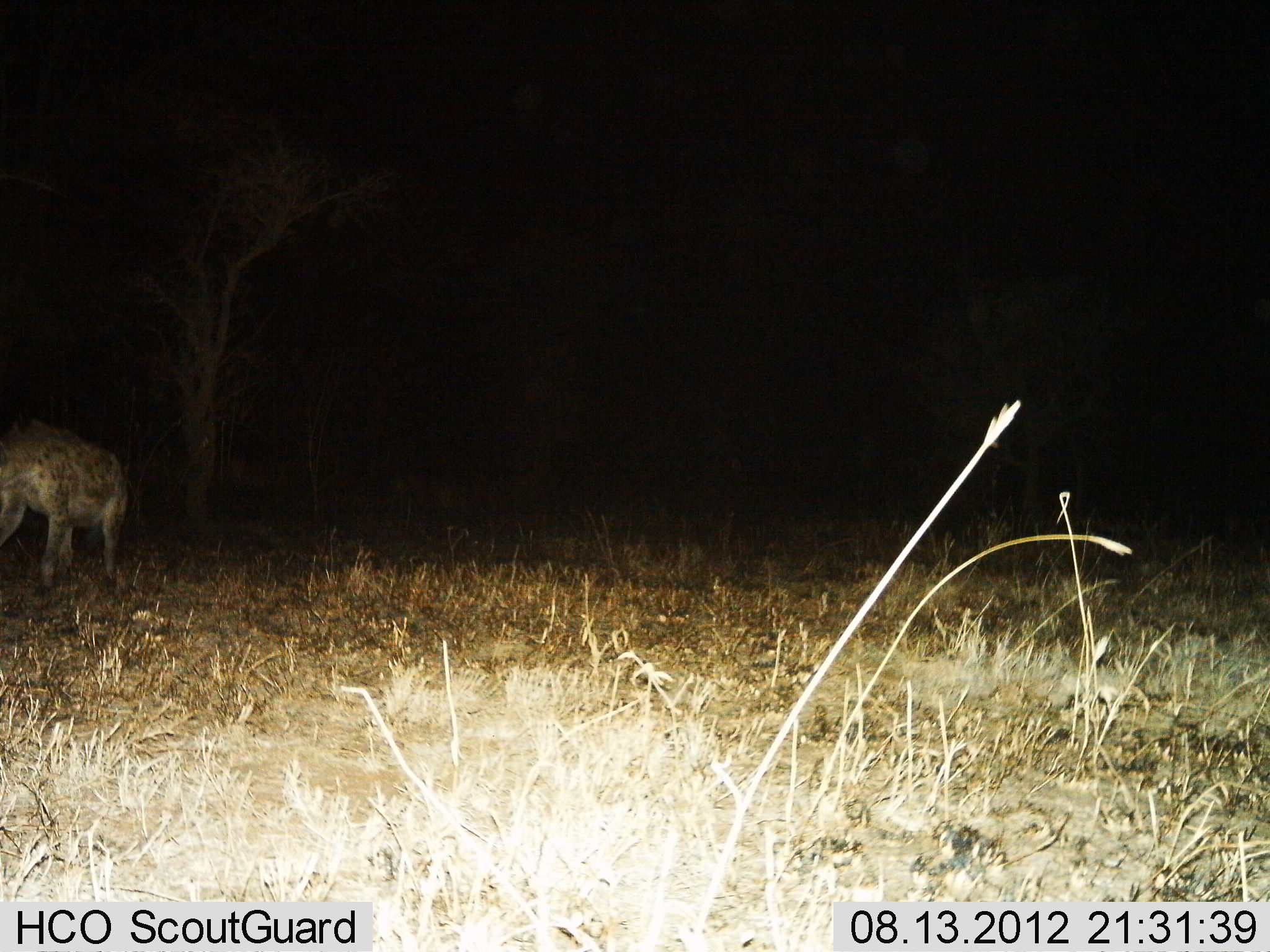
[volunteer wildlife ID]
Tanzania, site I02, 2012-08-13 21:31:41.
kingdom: Animalia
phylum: Chordata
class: Mammalia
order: Carnivora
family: Hyaenidae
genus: Crocuta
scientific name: Crocuta crocuta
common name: spotted hyena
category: hyenaspotted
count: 1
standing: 60%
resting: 0%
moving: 50%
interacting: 0%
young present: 0%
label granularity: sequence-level